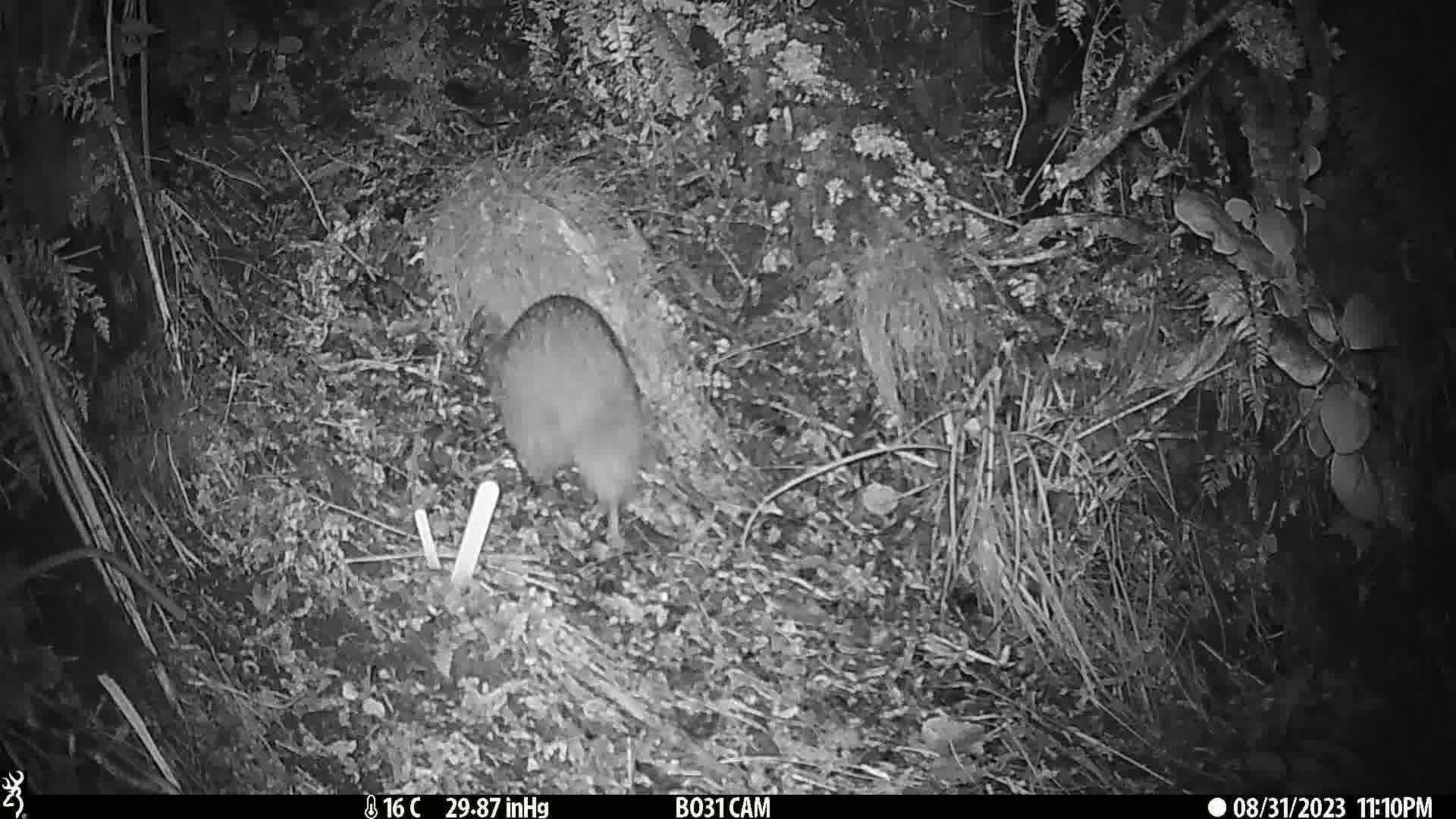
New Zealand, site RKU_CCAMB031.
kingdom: Animalia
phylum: Chordata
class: Aves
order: Apterygiformes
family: Apterygidae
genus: Apteryx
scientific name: Apteryx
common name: kiwi